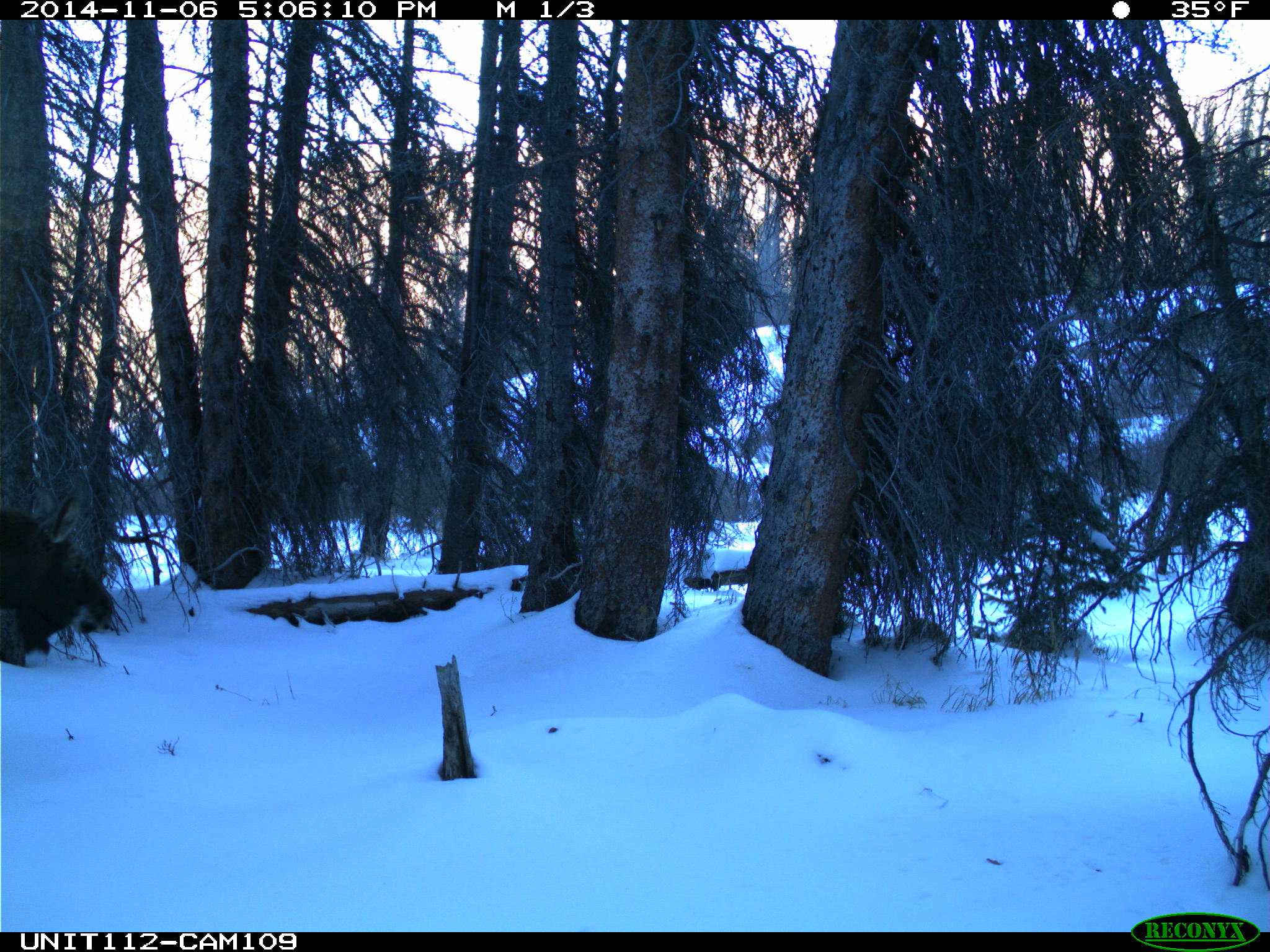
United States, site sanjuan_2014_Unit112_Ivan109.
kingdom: Animalia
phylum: Chordata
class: Mammalia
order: Artiodactyla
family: Cervidae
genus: Alces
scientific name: Alces alces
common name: moose